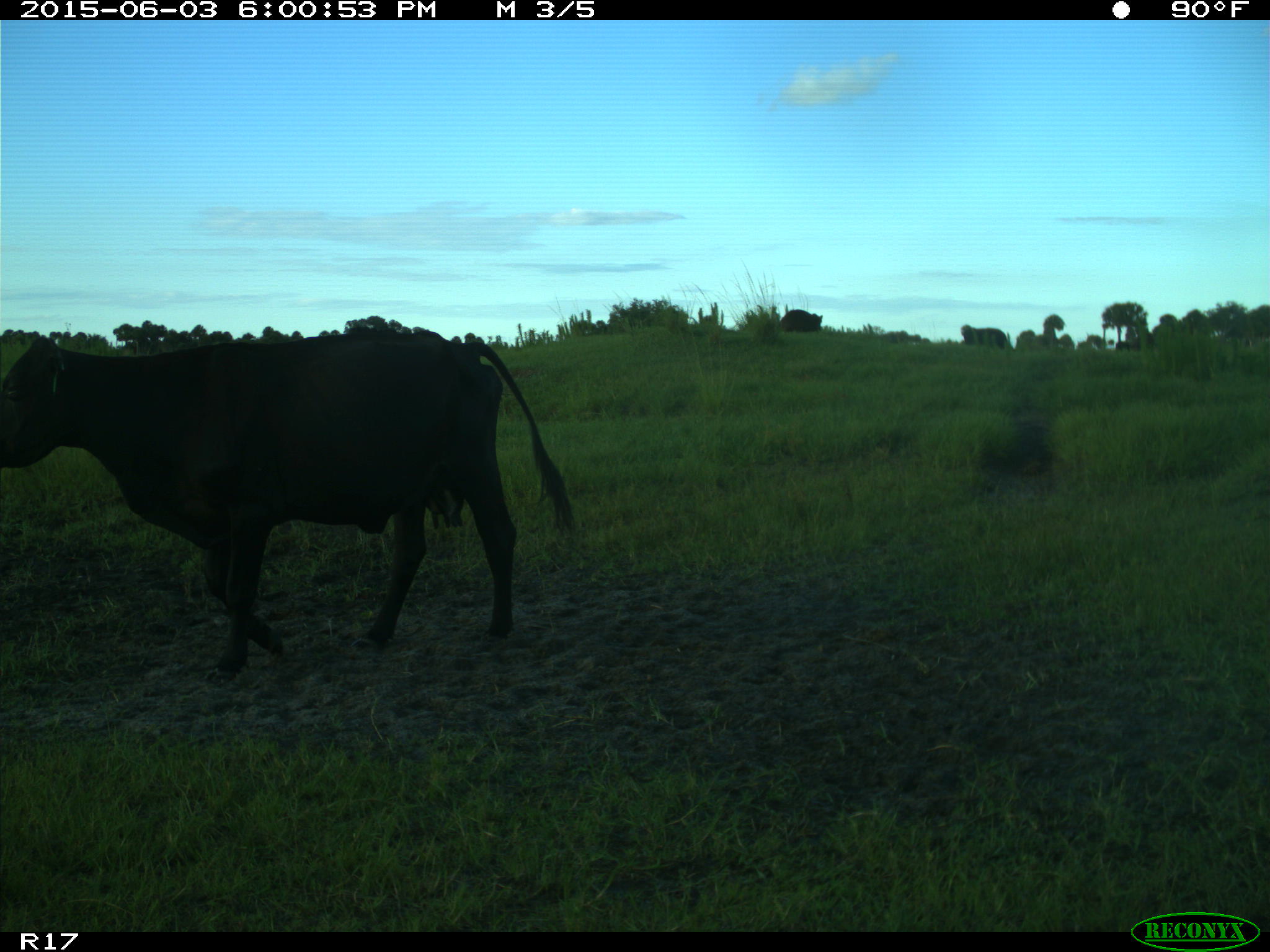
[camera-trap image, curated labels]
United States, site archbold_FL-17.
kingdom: Animalia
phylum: Chordata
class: Mammalia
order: Artiodactyla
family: Bovidae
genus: Bos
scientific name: Bos taurus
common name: domestic cow